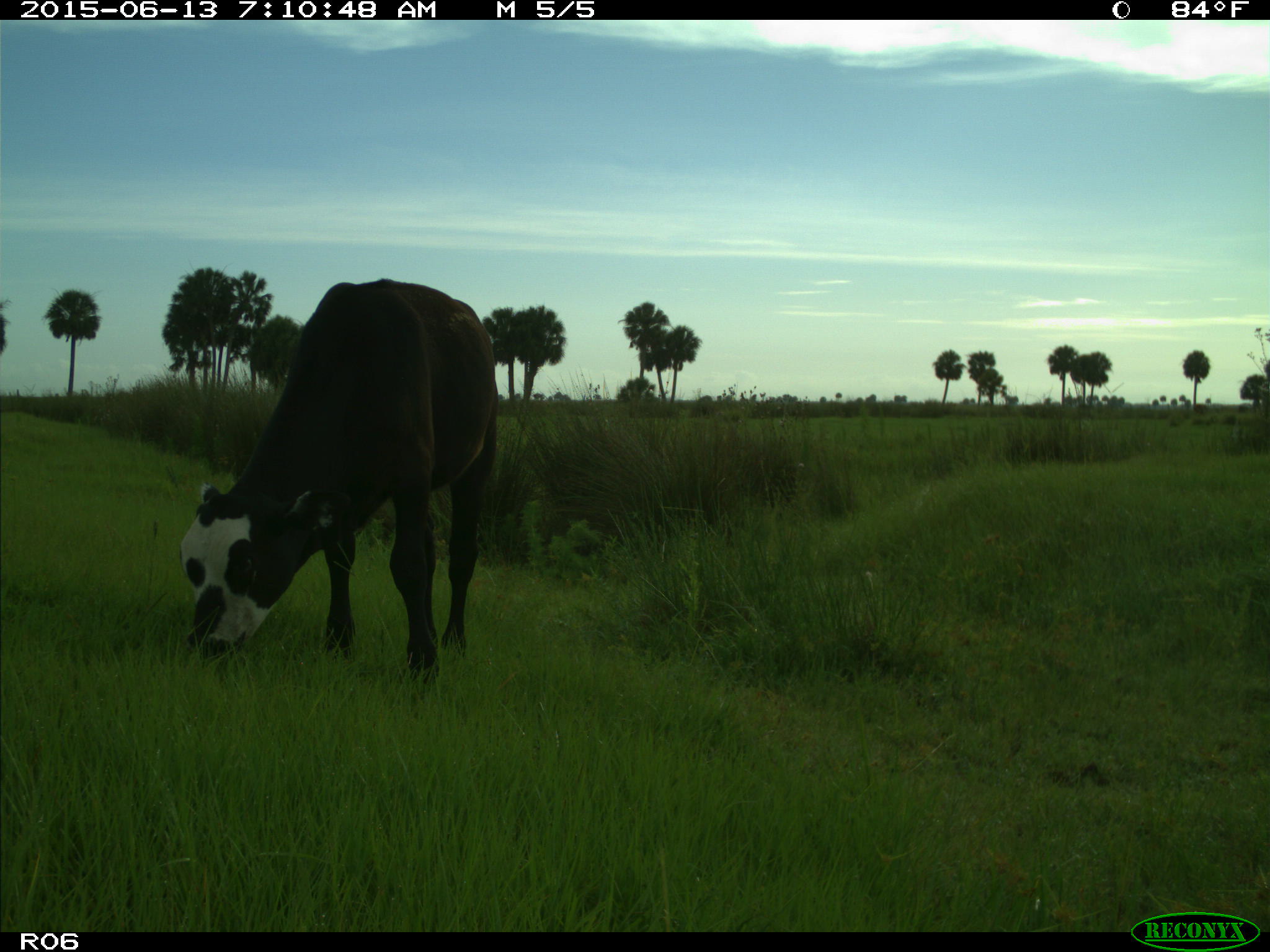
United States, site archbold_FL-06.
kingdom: Animalia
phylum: Chordata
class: Mammalia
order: Artiodactyla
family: Bovidae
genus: Bos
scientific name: Bos taurus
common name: domestic cow